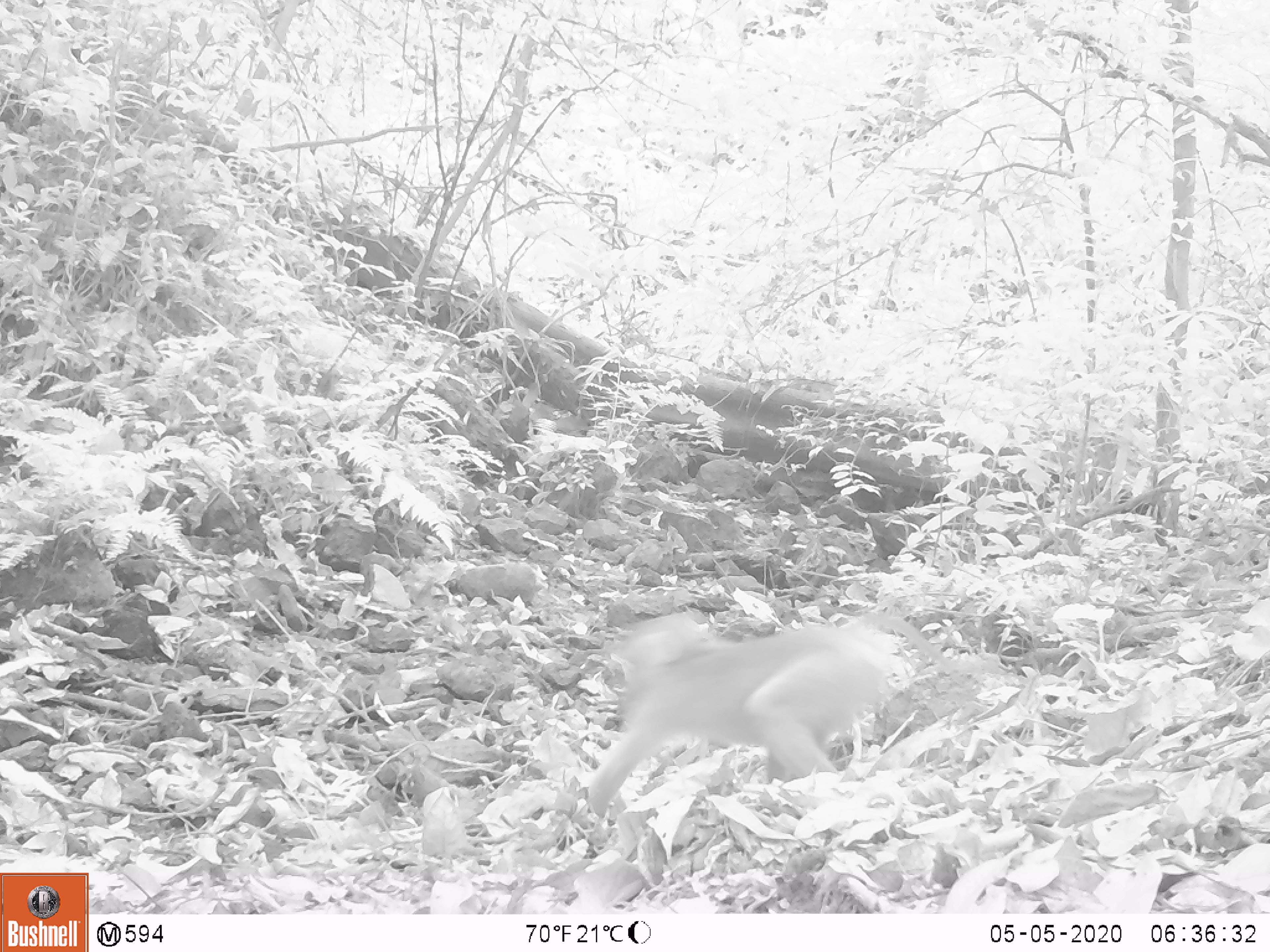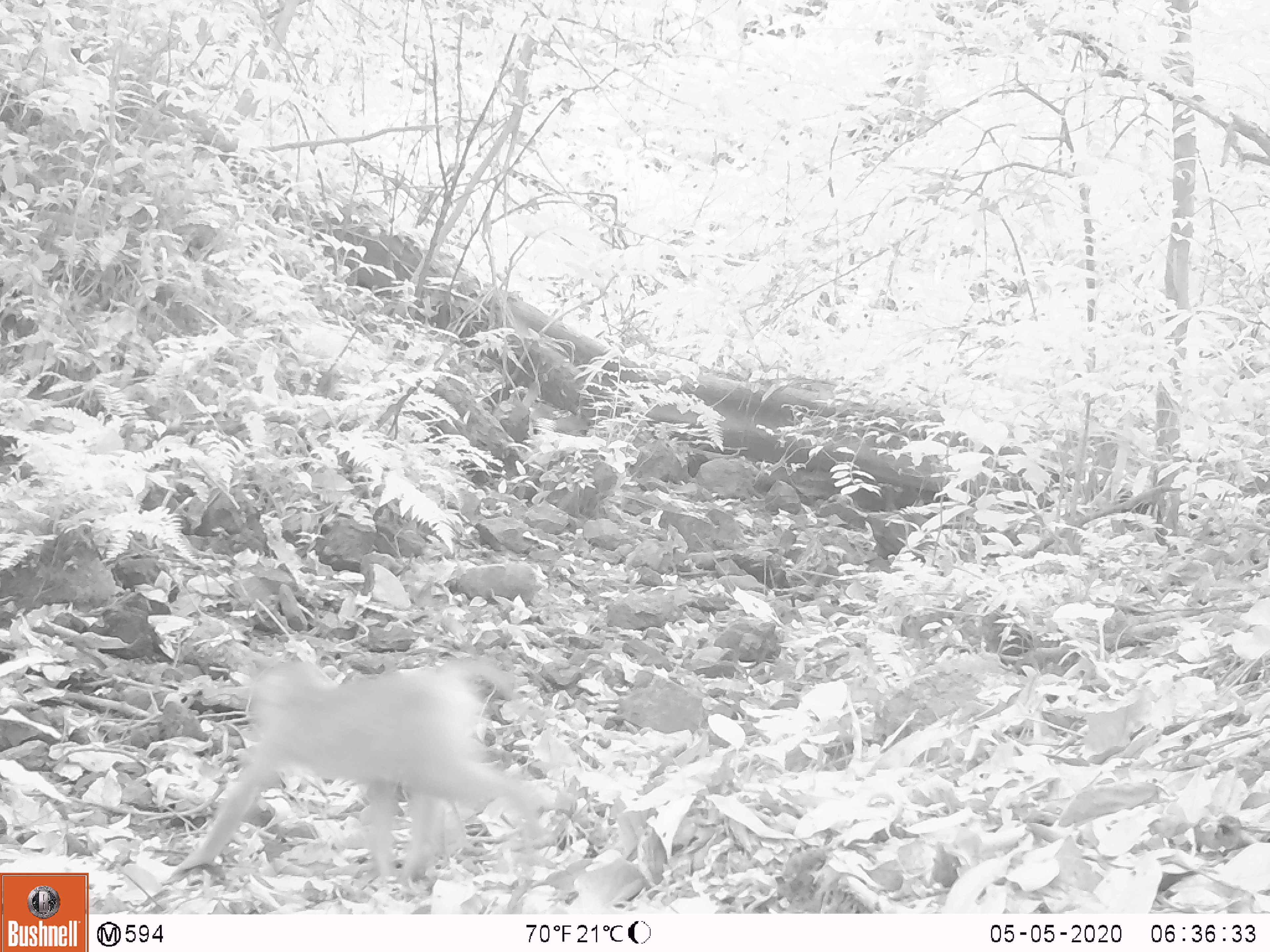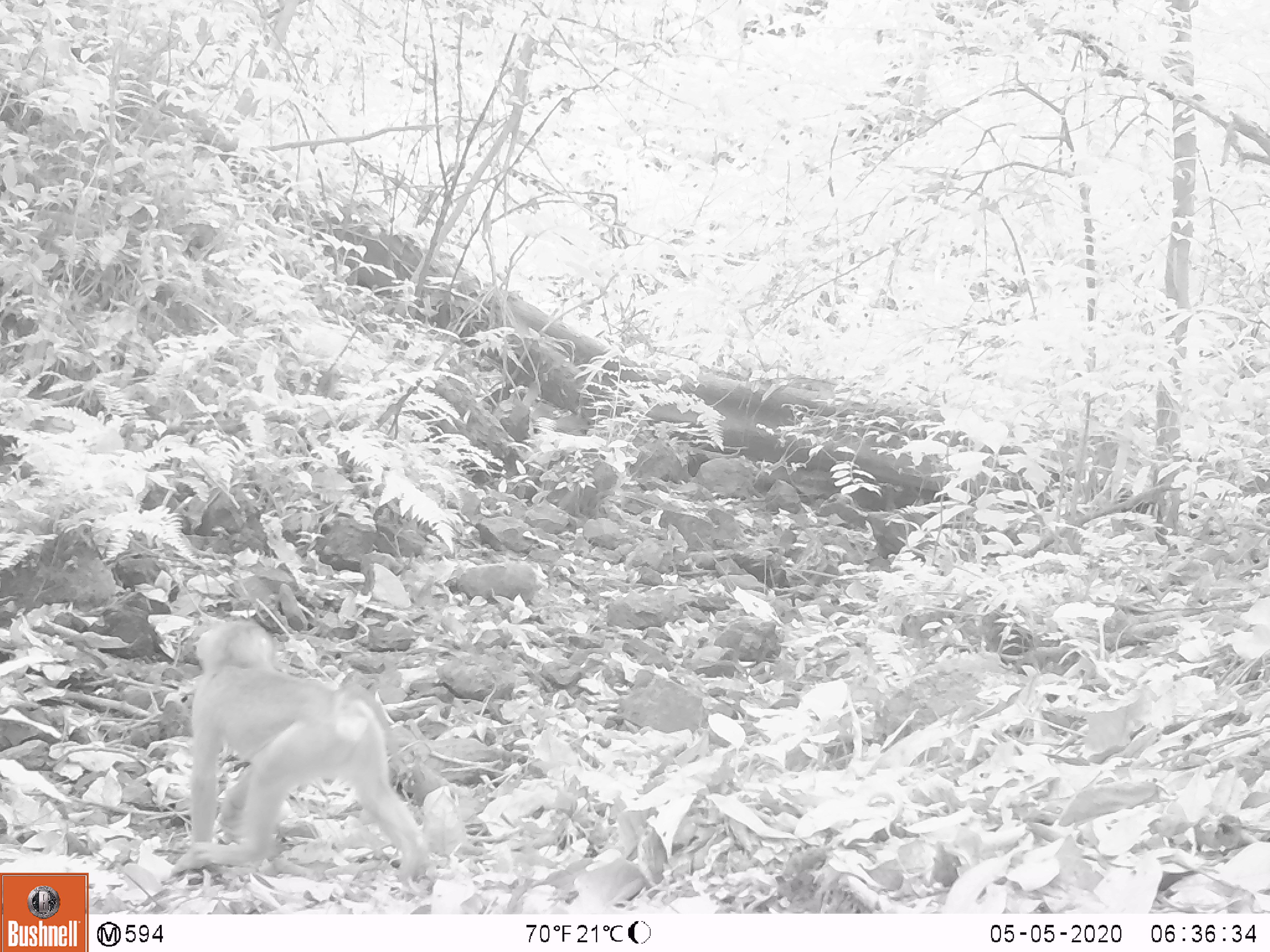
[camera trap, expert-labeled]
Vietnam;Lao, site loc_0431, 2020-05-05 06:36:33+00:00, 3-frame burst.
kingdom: Animalia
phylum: Chordata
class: Mammalia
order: Primates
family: Cercopithecidae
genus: Macaca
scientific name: Macaca nemestrina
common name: pig-tailed macaque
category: pig tailed macaque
Pig tailed macaque (pig-tailed macaque) (Macaca nemestrina). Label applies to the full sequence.